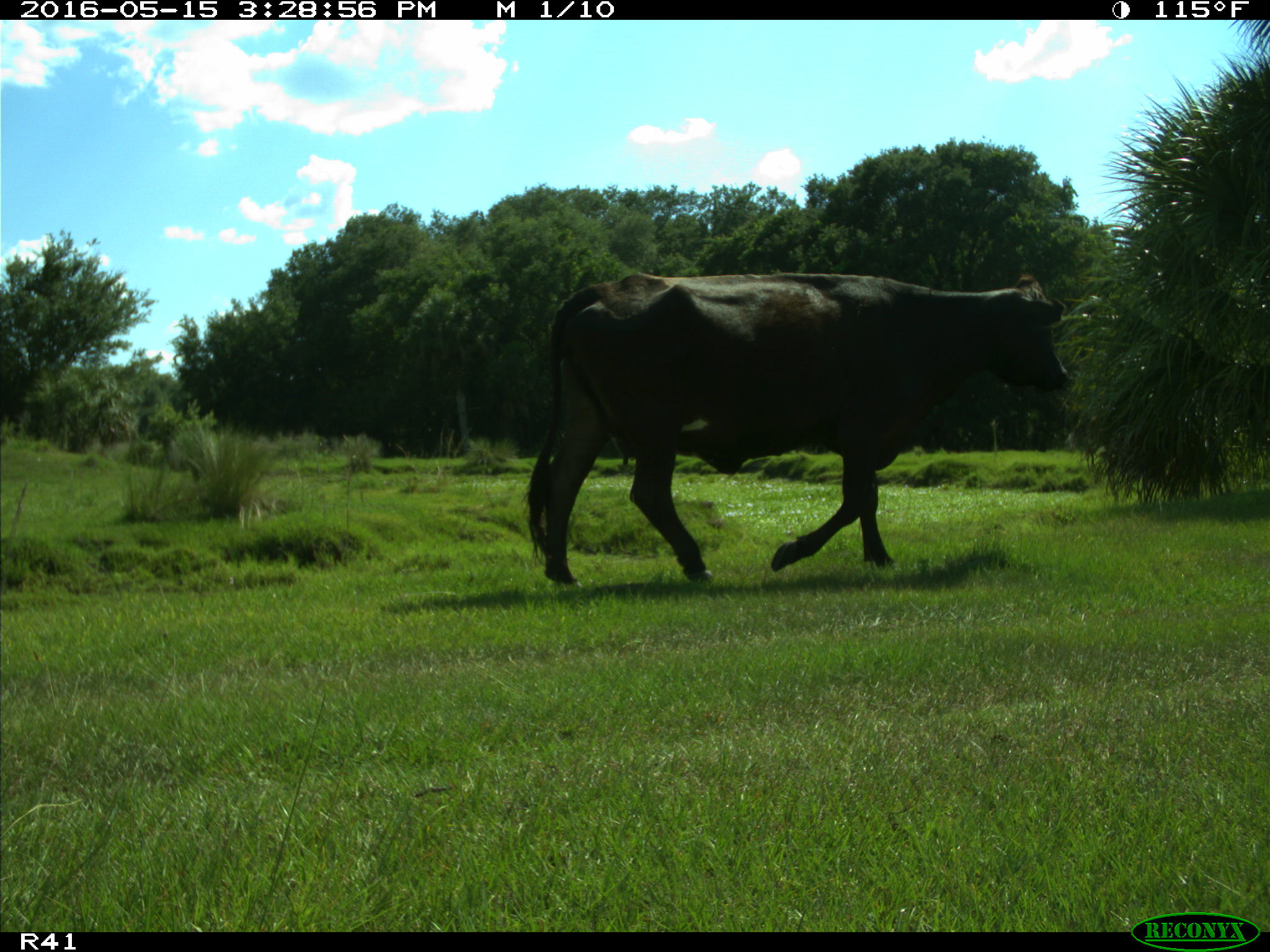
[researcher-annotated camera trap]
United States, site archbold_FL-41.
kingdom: Animalia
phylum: Chordata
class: Mammalia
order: Artiodactyla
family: Bovidae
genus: Bos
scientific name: Bos taurus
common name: domestic cow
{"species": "Bos taurus (domestic cow)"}